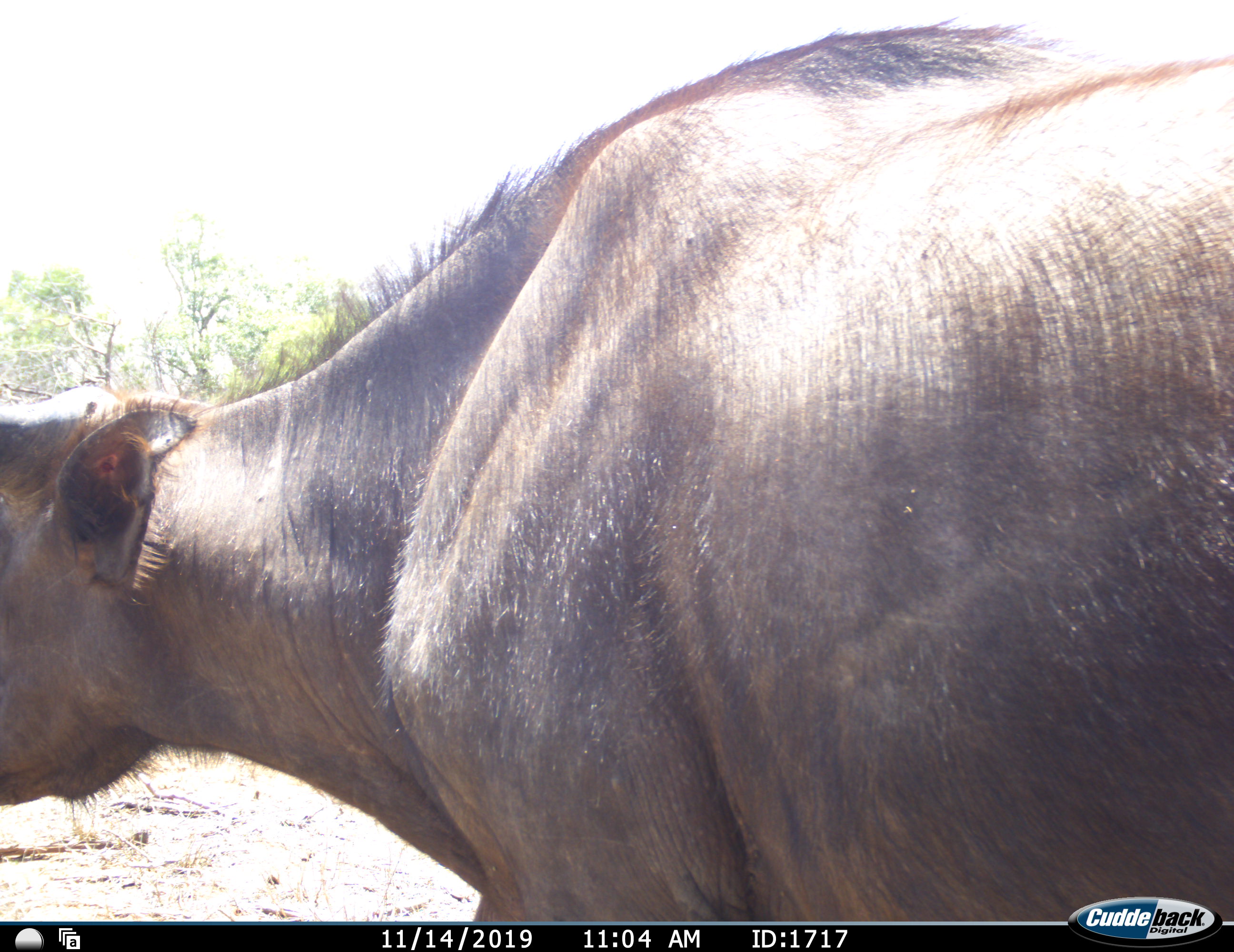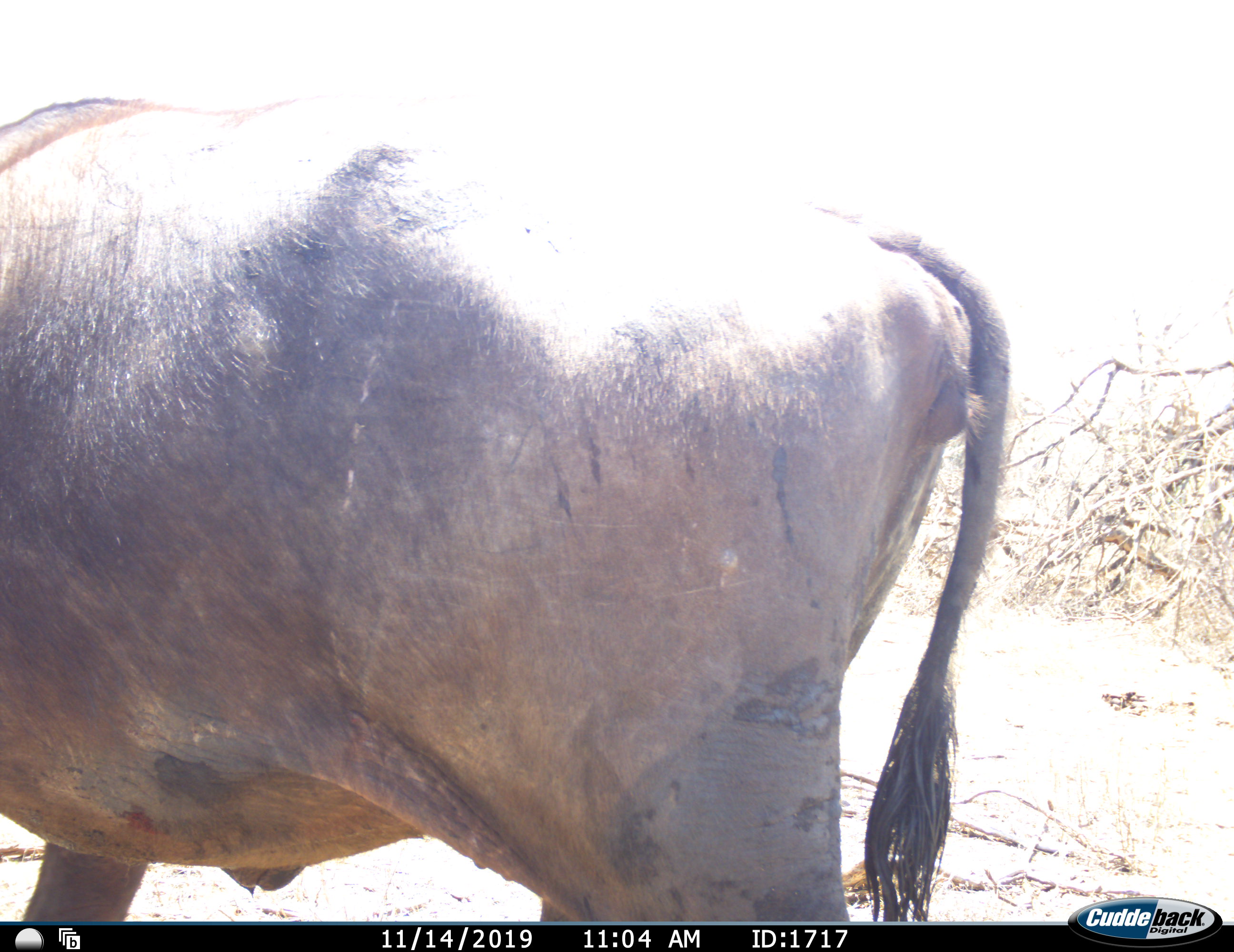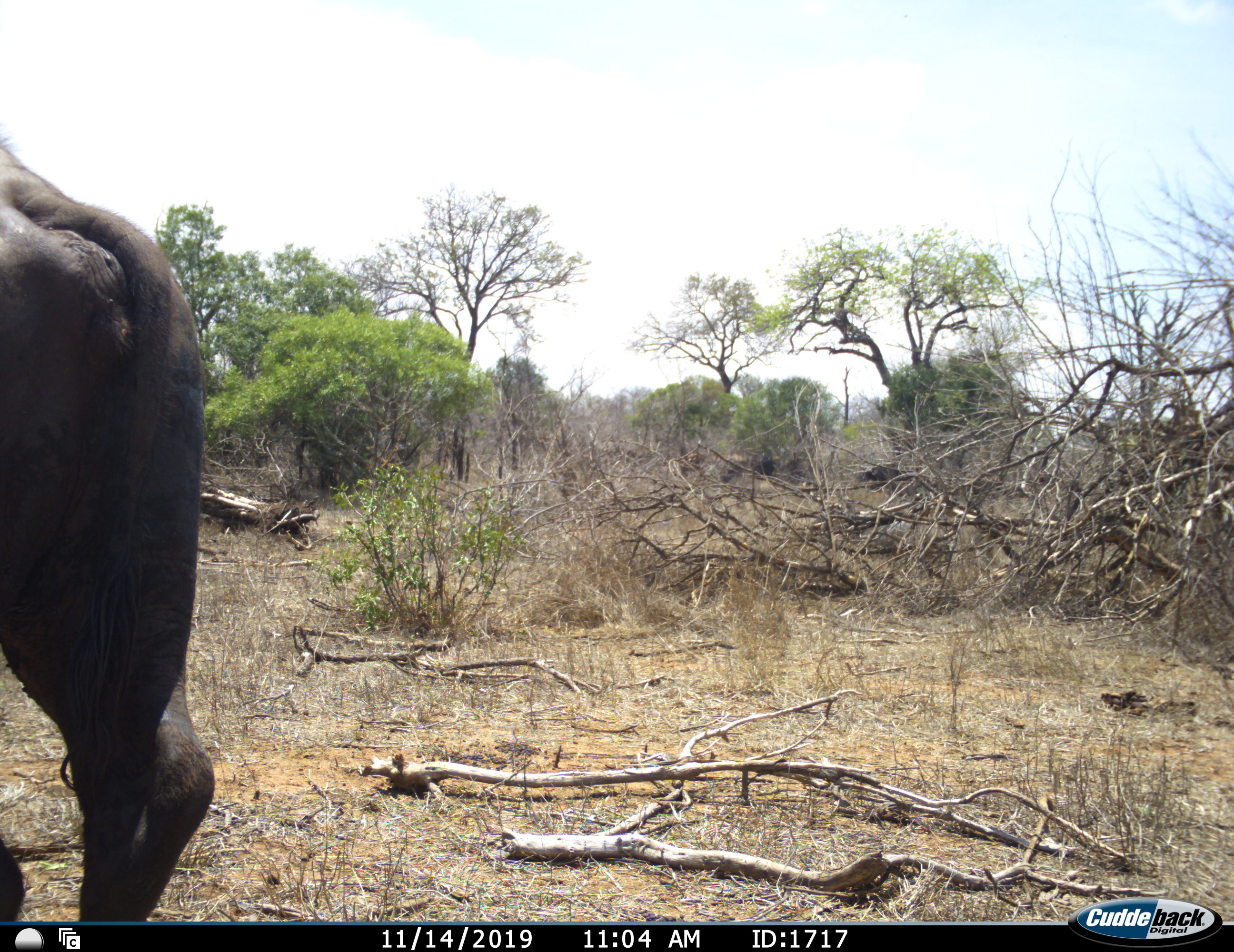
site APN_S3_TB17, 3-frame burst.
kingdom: Animalia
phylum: Chordata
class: Mammalia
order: Artiodactyla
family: Bovidae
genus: Syncerus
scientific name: Syncerus caffer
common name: african buffalo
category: buffalo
Buffalo (african buffalo) (Syncerus caffer), count 1. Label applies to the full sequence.